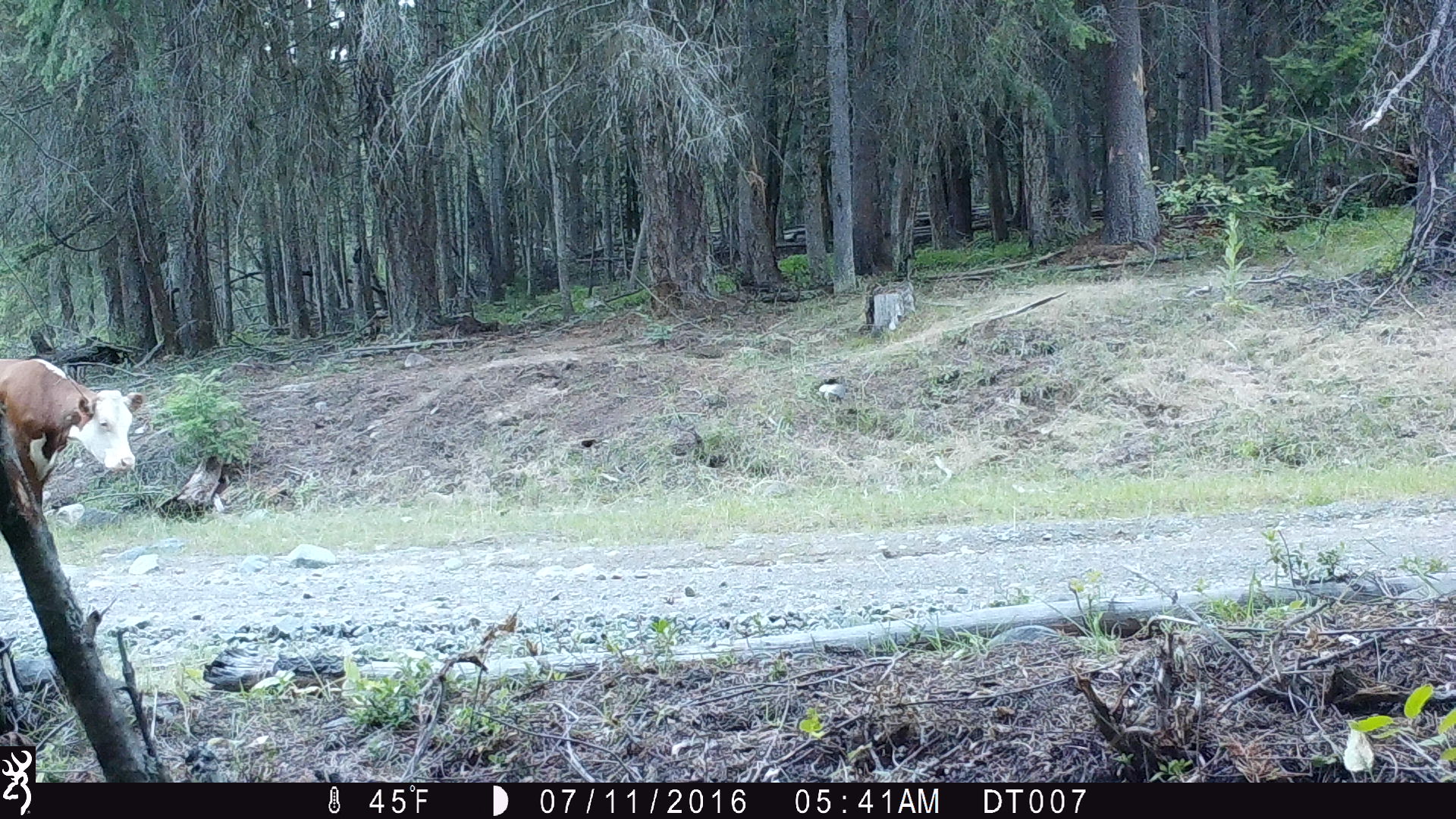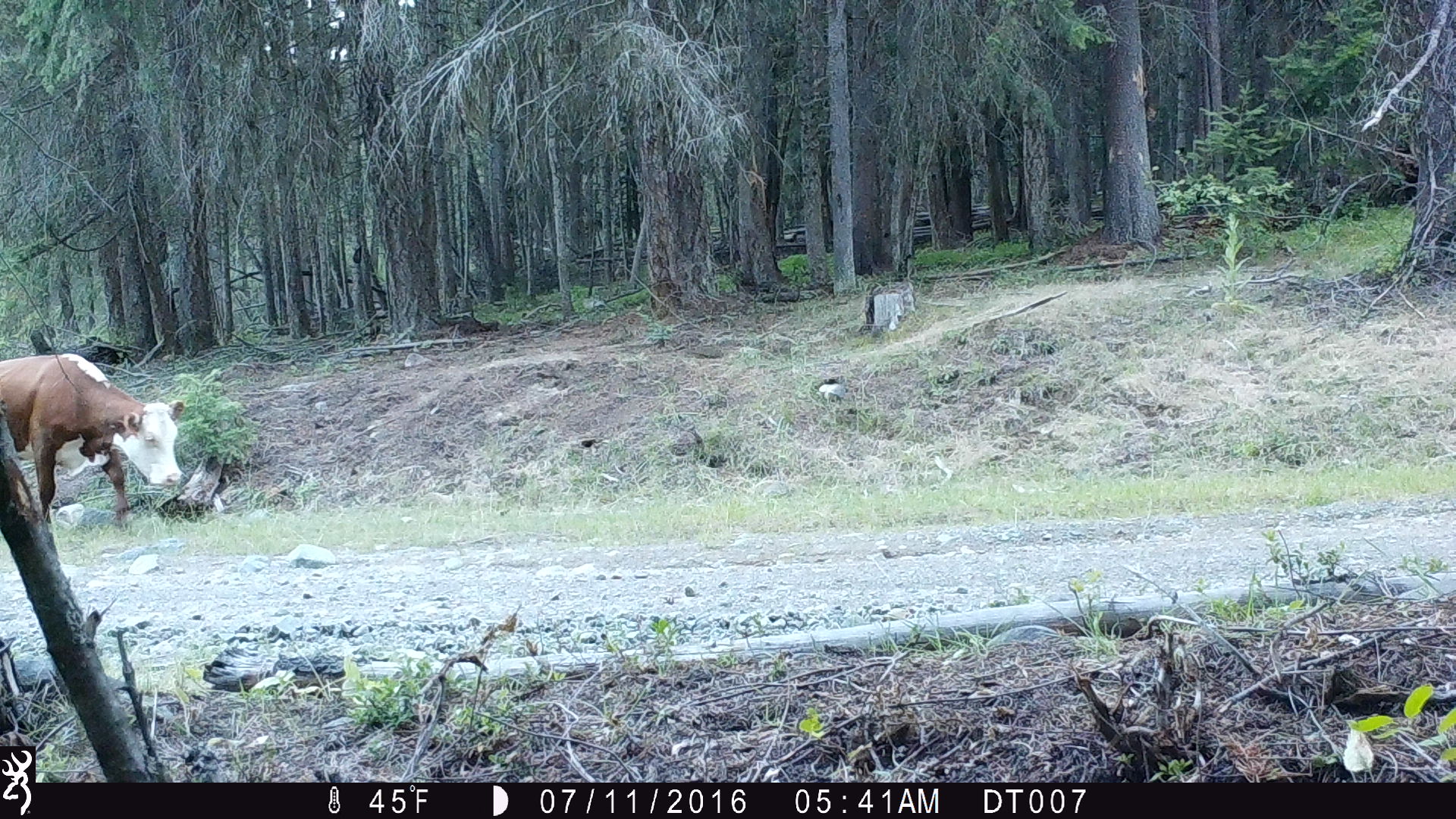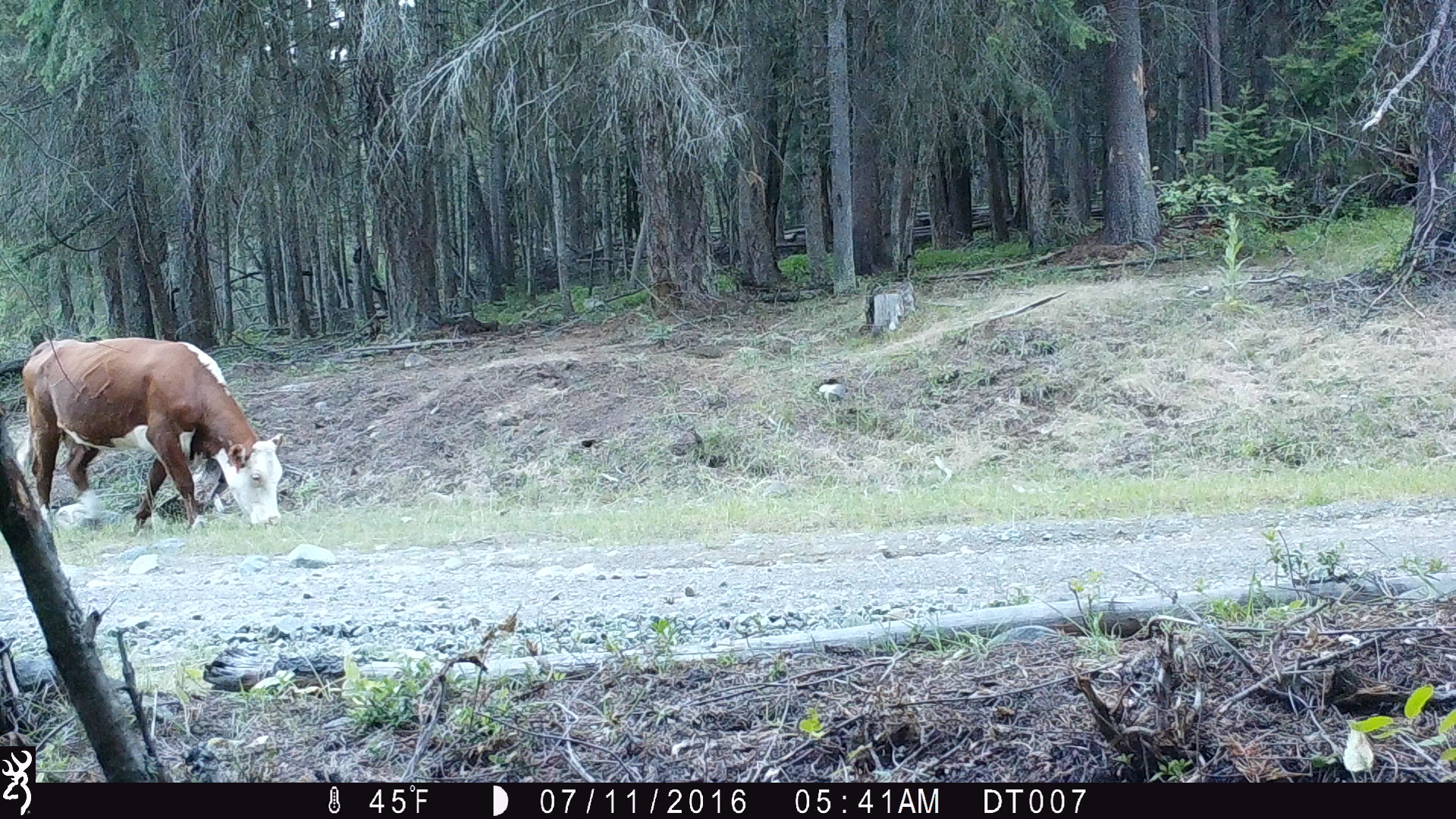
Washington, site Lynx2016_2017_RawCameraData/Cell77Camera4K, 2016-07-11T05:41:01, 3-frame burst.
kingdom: Animalia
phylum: Chordata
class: Mammalia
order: Artiodactyla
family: Bovidae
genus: Bos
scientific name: Bos taurus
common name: domestic cattle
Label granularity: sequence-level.